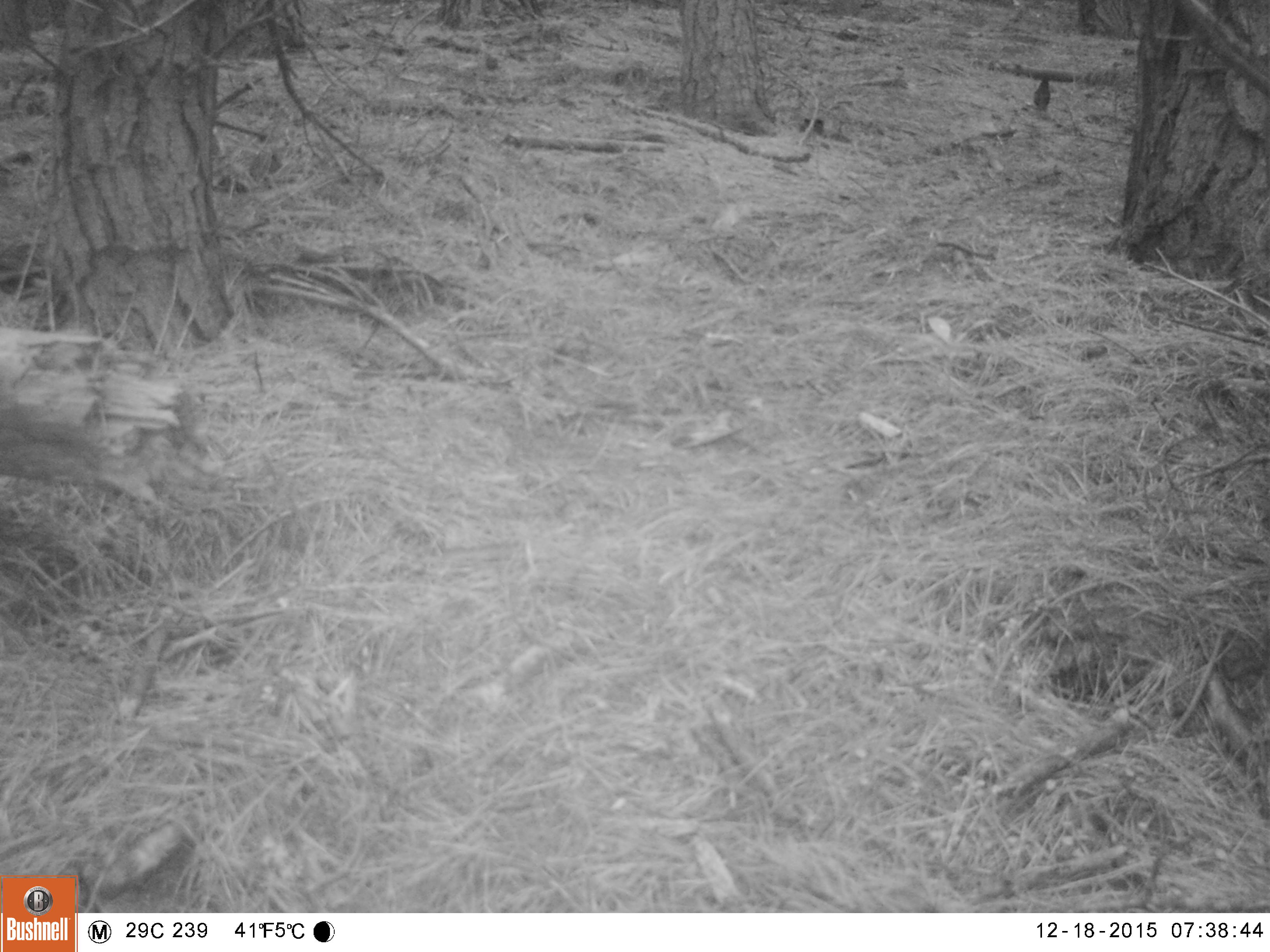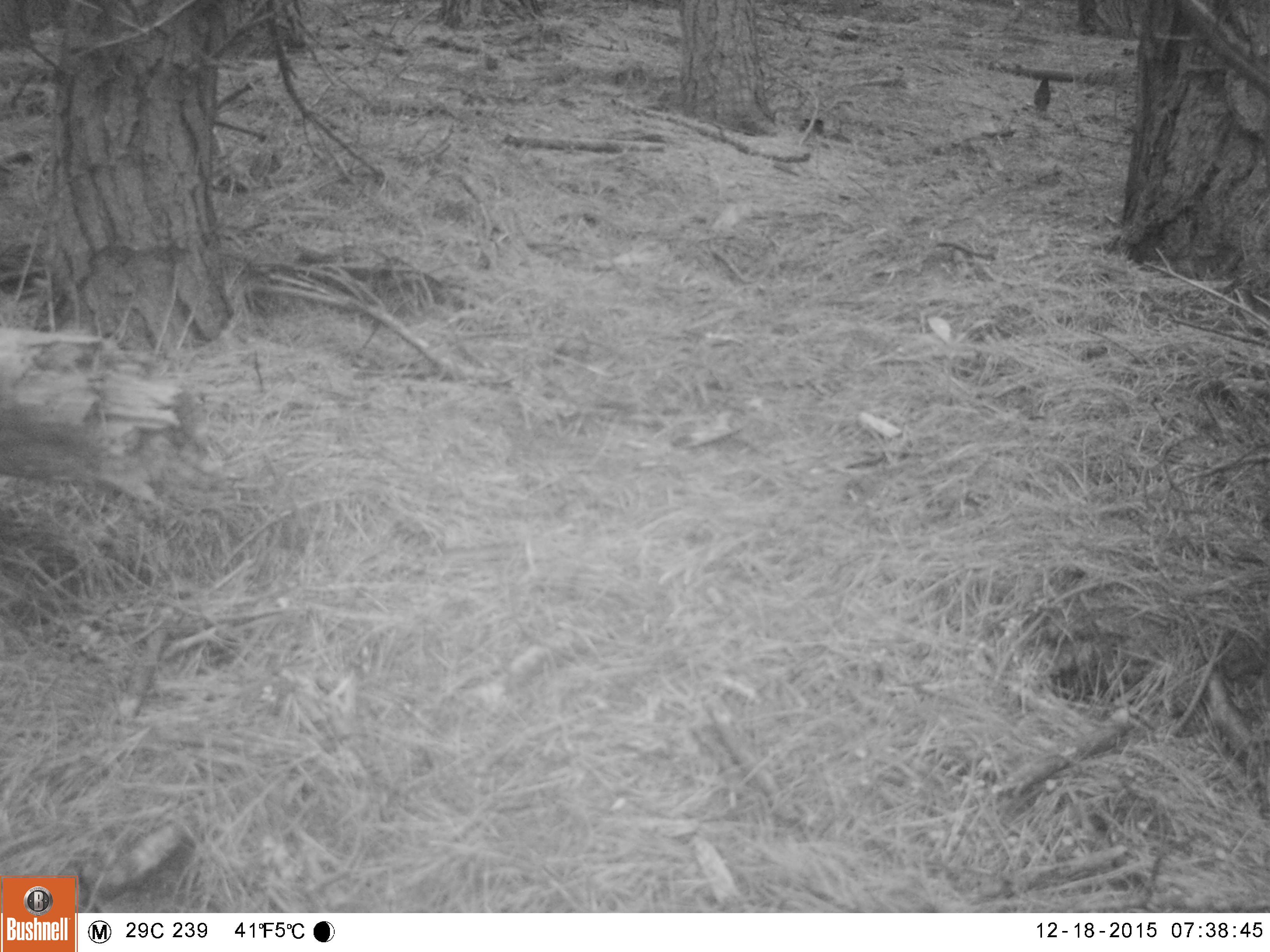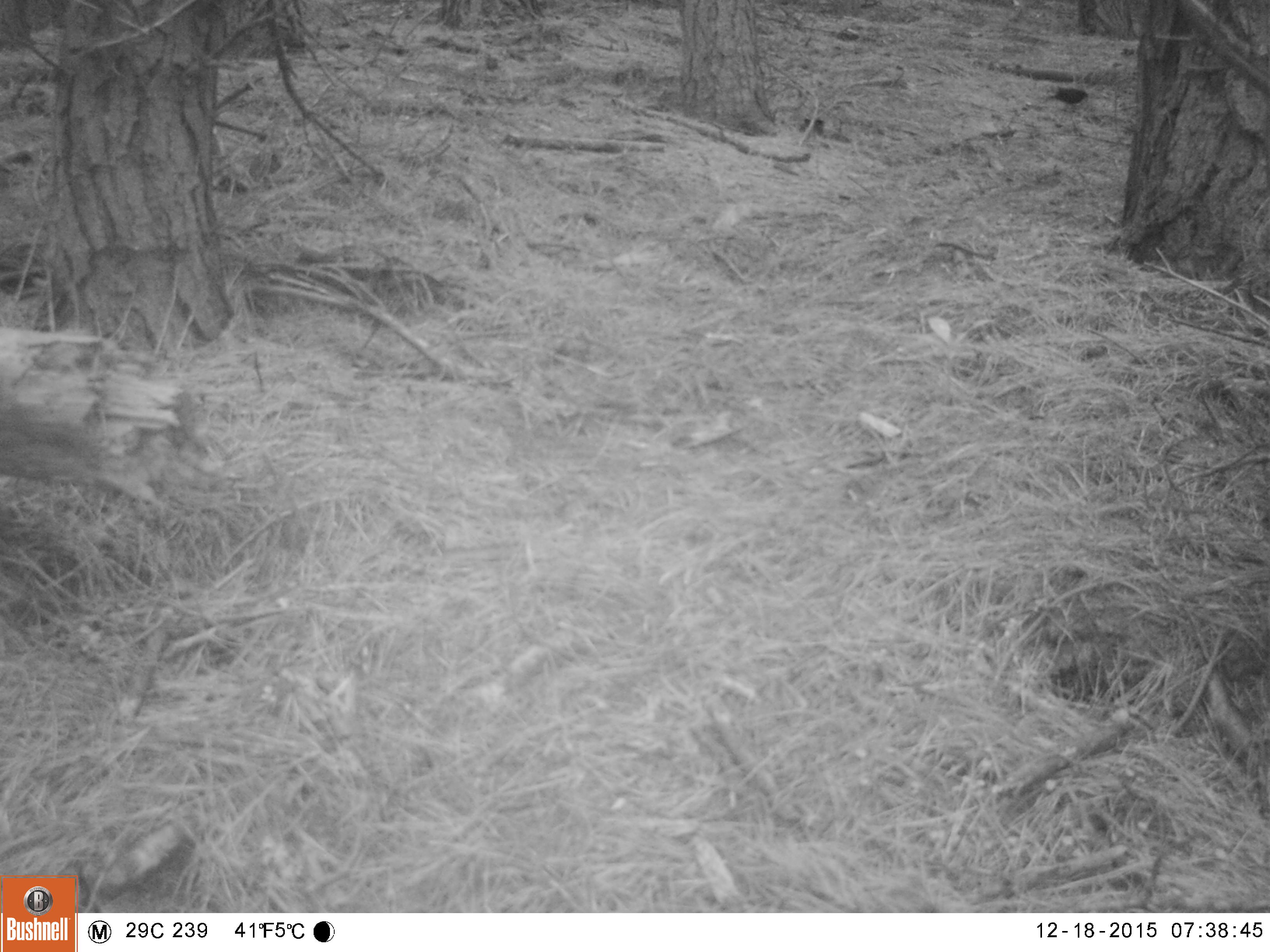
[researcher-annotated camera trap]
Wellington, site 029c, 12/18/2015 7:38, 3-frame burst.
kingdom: Animalia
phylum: Chordata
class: Aves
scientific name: Aves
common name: bird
Bird (Aves).